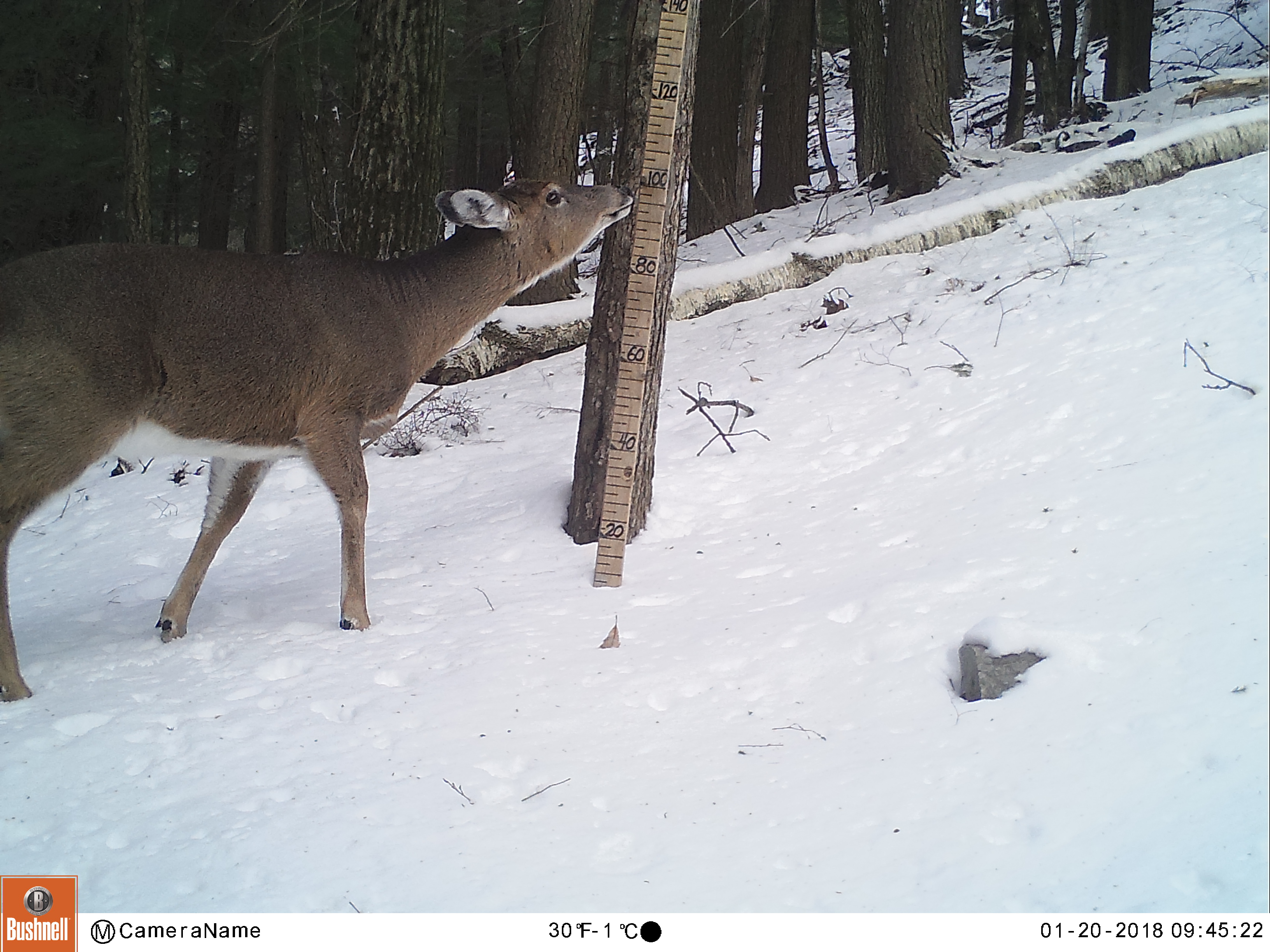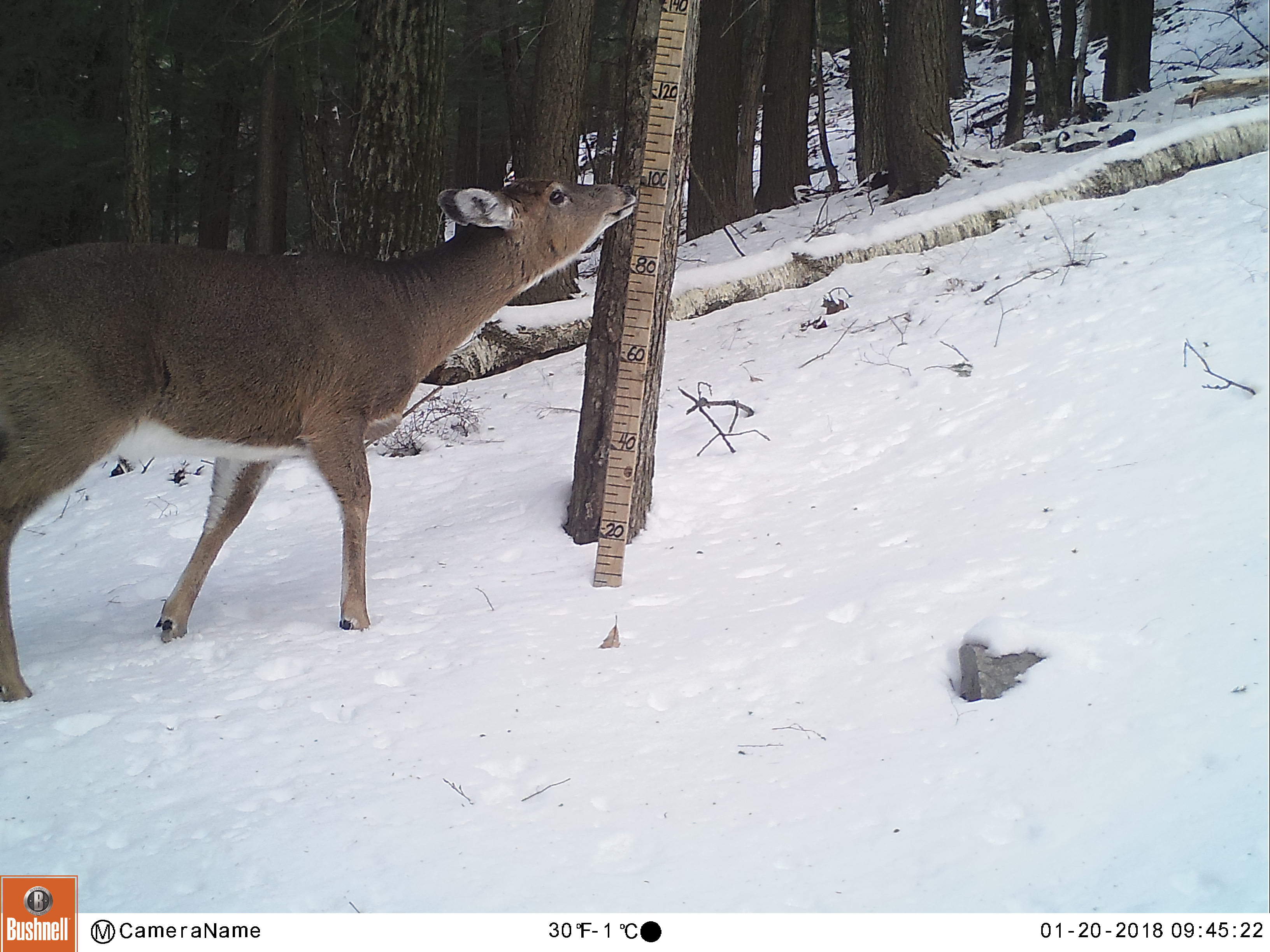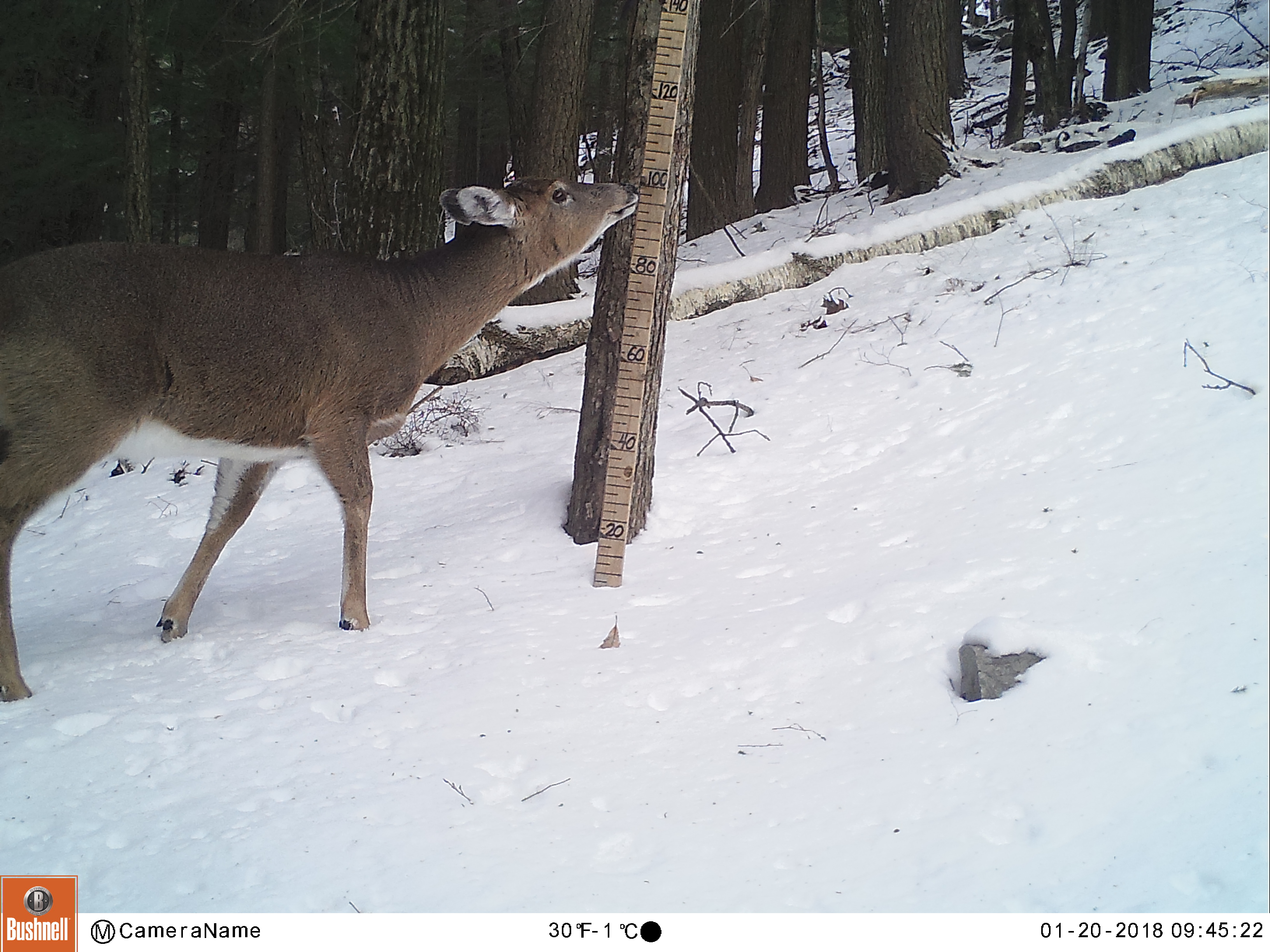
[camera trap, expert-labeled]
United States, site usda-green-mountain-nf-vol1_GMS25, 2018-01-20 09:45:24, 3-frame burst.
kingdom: Animalia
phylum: Chordata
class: Mammalia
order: Artiodactyla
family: Cervidae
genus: Odocoileus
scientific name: Odocoileus virginianus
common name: white-tailed deer